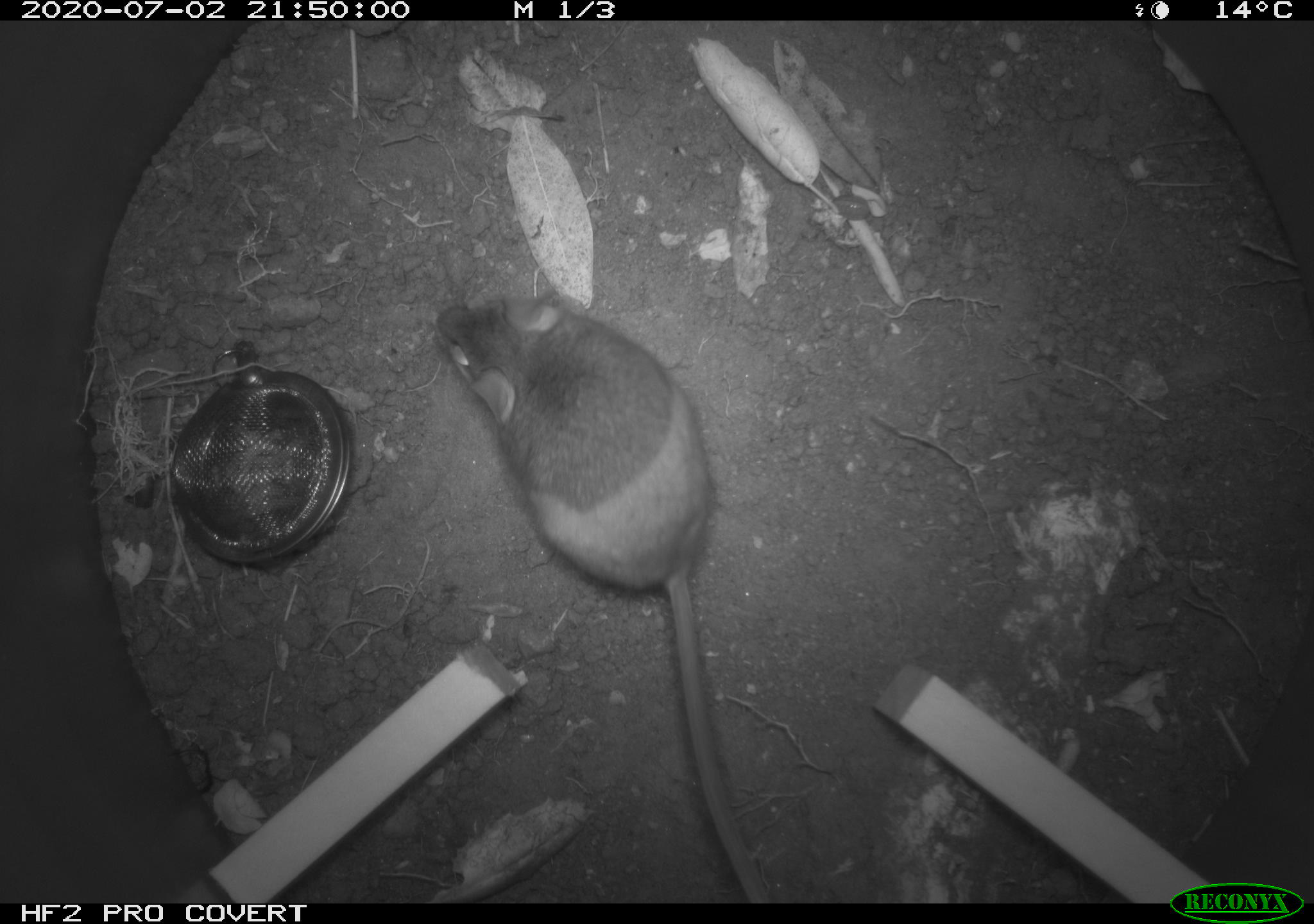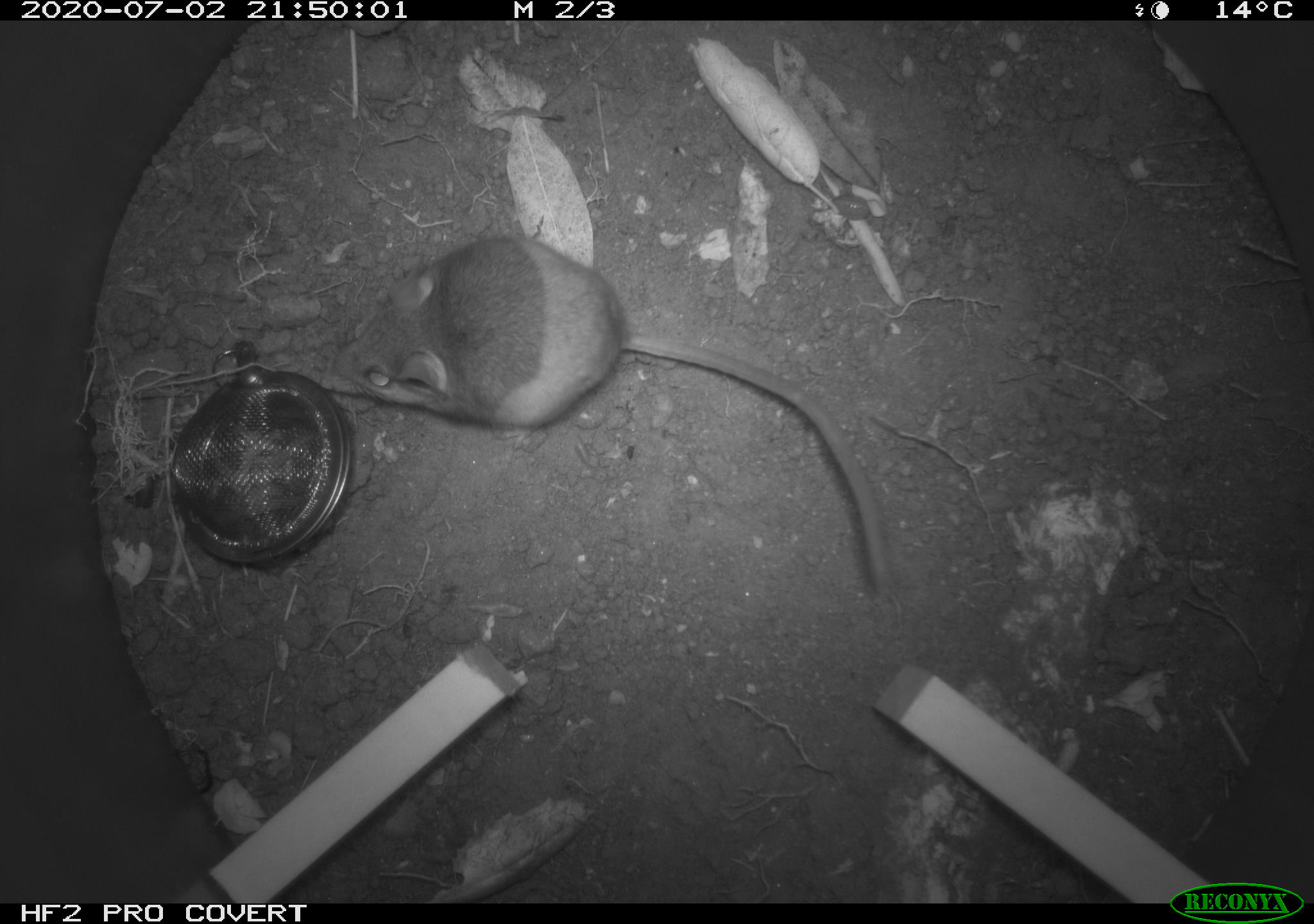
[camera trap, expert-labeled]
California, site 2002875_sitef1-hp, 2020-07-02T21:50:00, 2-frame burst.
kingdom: Animalia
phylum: Chordata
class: Mammalia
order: Rodentia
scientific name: Rodentia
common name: rodent